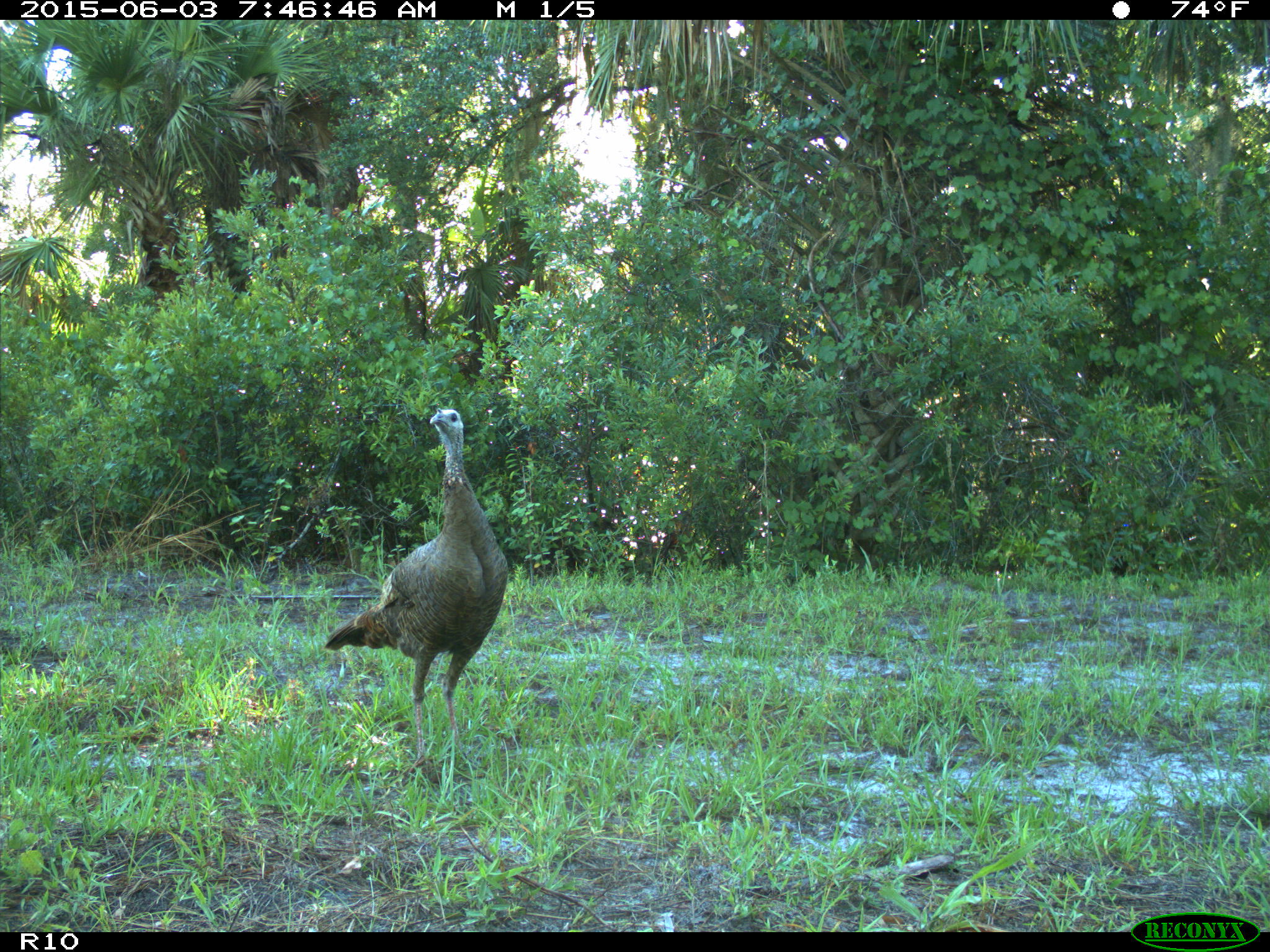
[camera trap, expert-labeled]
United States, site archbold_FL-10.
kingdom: Animalia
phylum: Chordata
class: Aves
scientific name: Aves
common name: birds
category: unidentified bird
Unidentified bird (birds) (Aves).